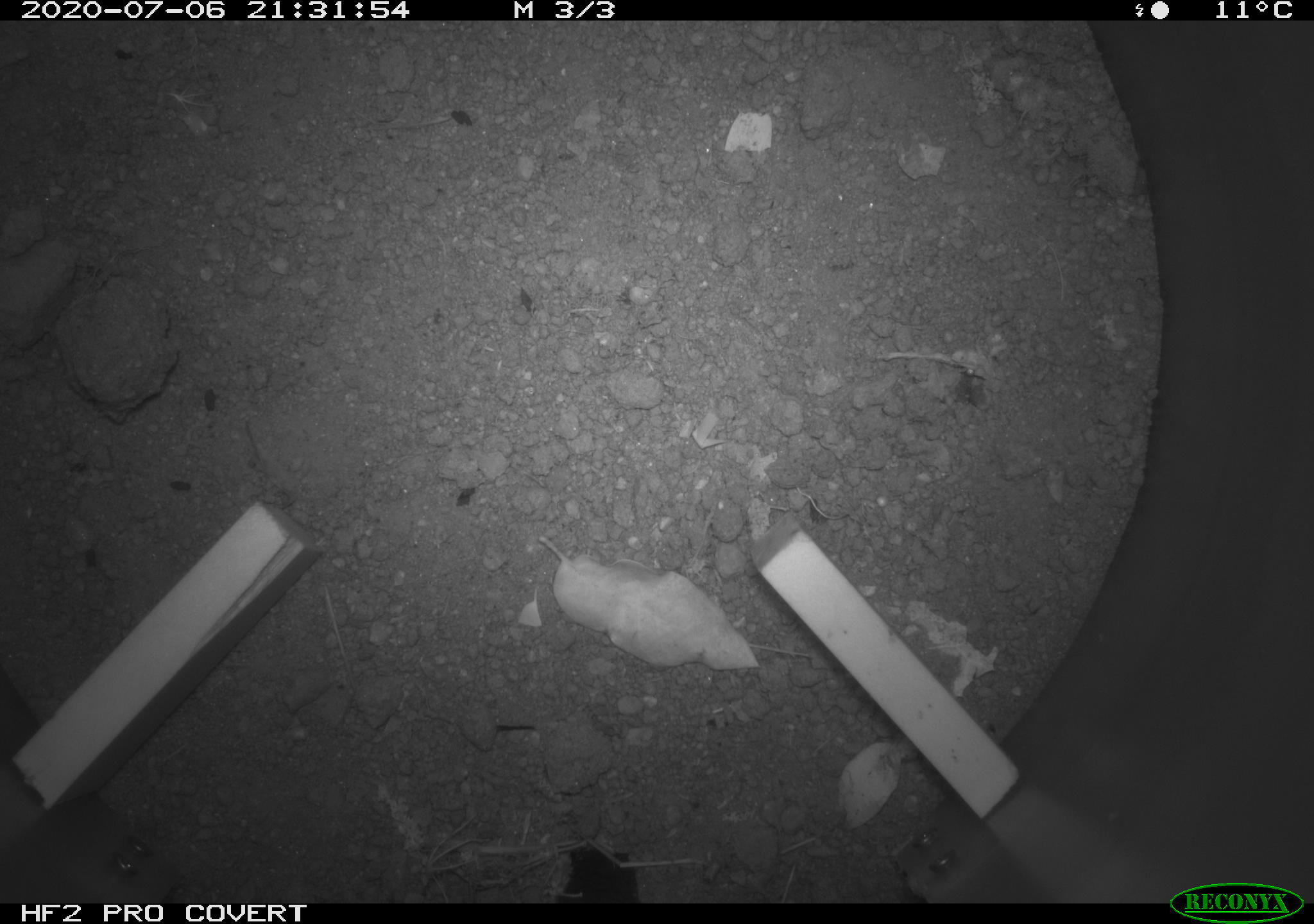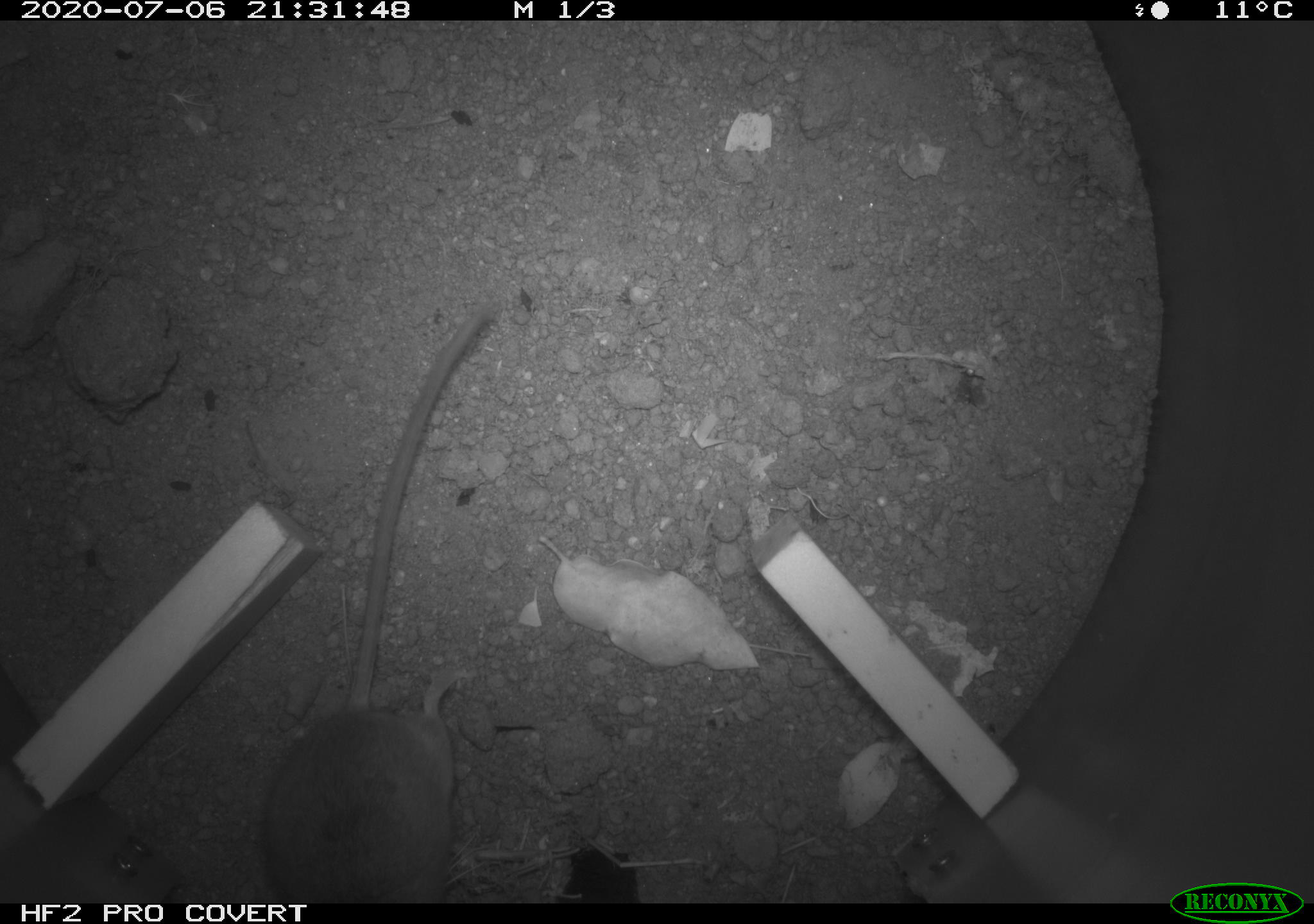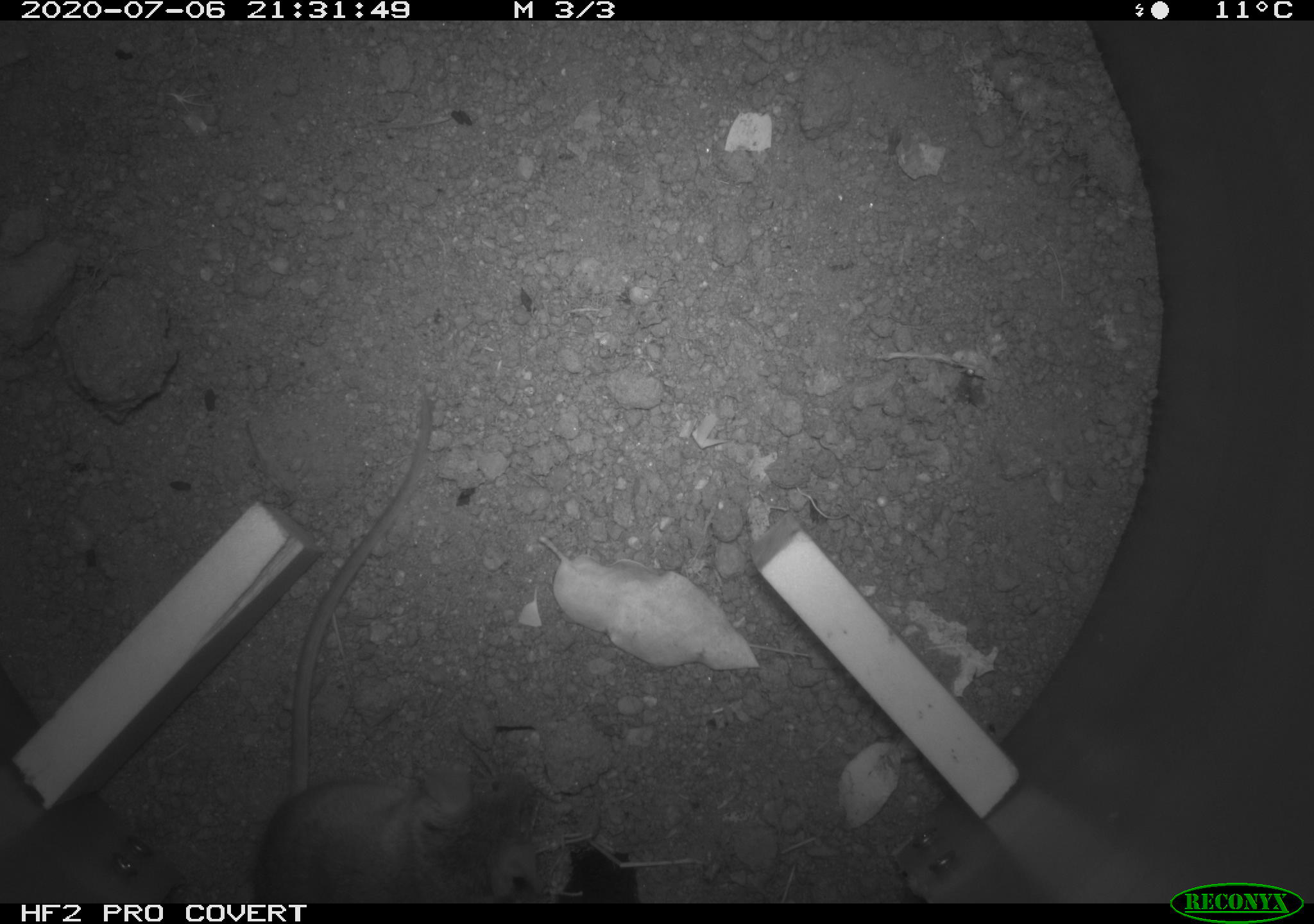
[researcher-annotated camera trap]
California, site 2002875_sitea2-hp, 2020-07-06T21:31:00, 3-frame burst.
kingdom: Animalia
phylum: Chordata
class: Mammalia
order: Rodentia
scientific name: Rodentia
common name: rodent